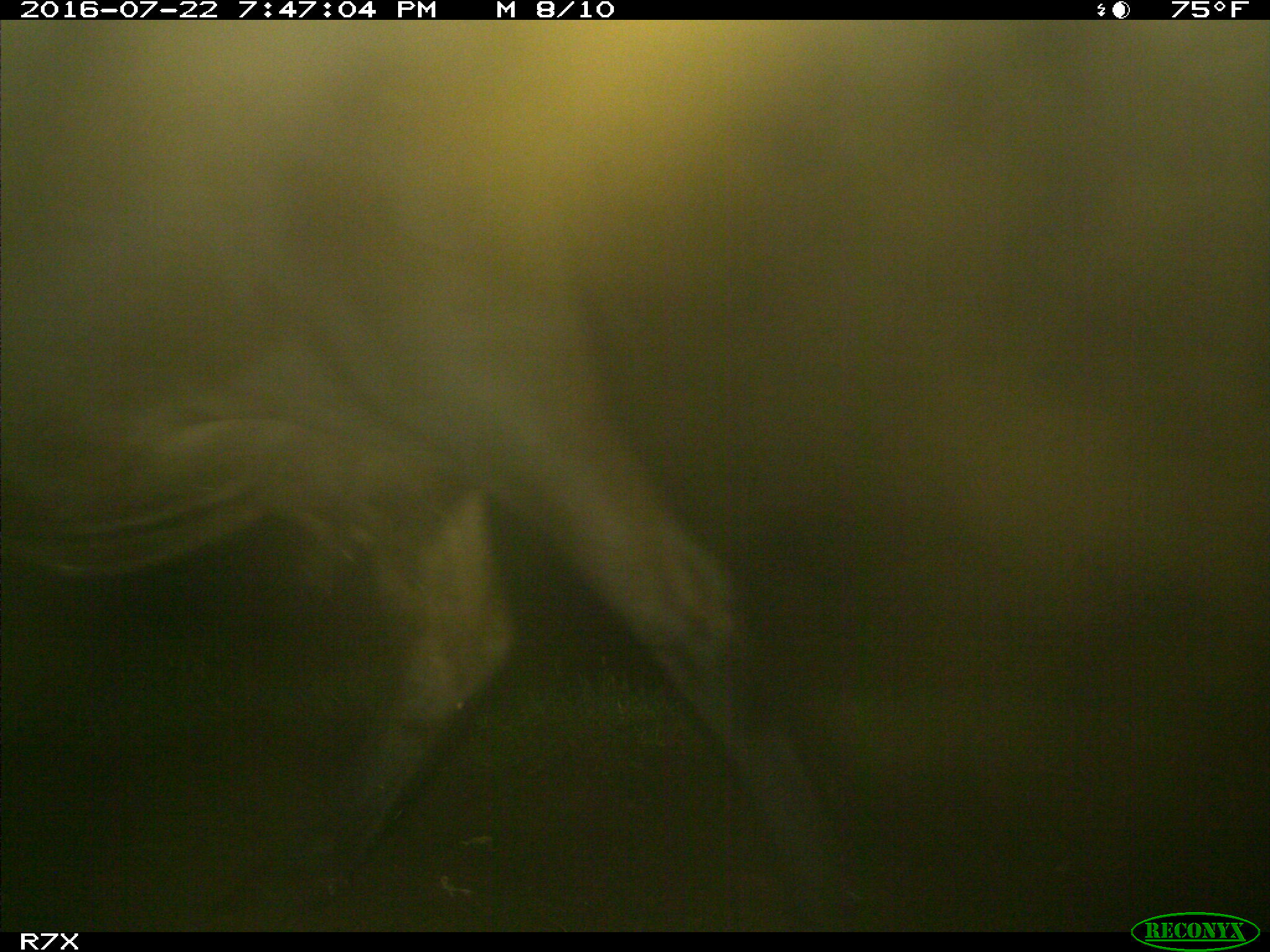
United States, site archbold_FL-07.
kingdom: Animalia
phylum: Chordata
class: Mammalia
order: Artiodactyla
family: Bovidae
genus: Bos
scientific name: Bos taurus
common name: domestic cow